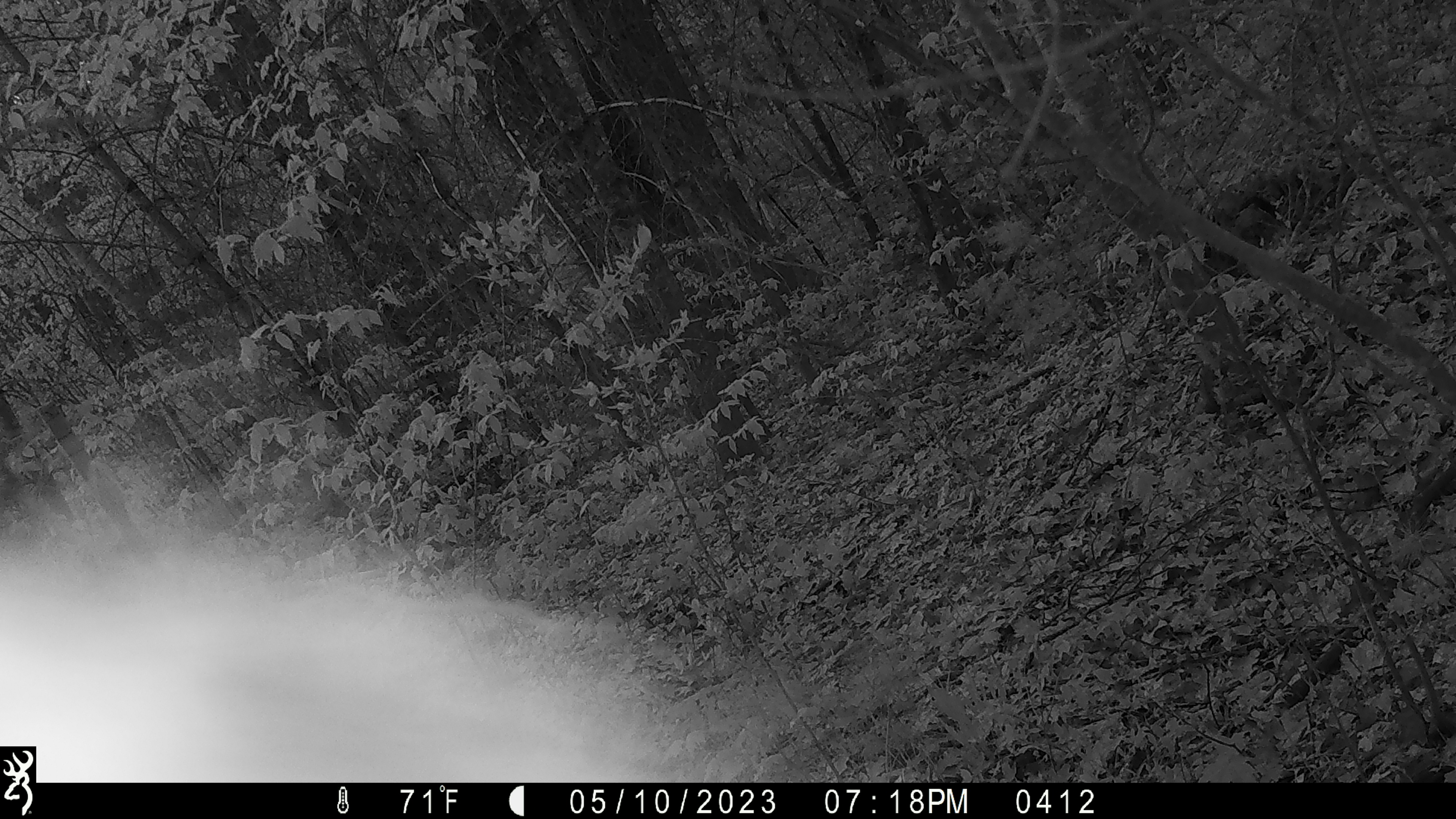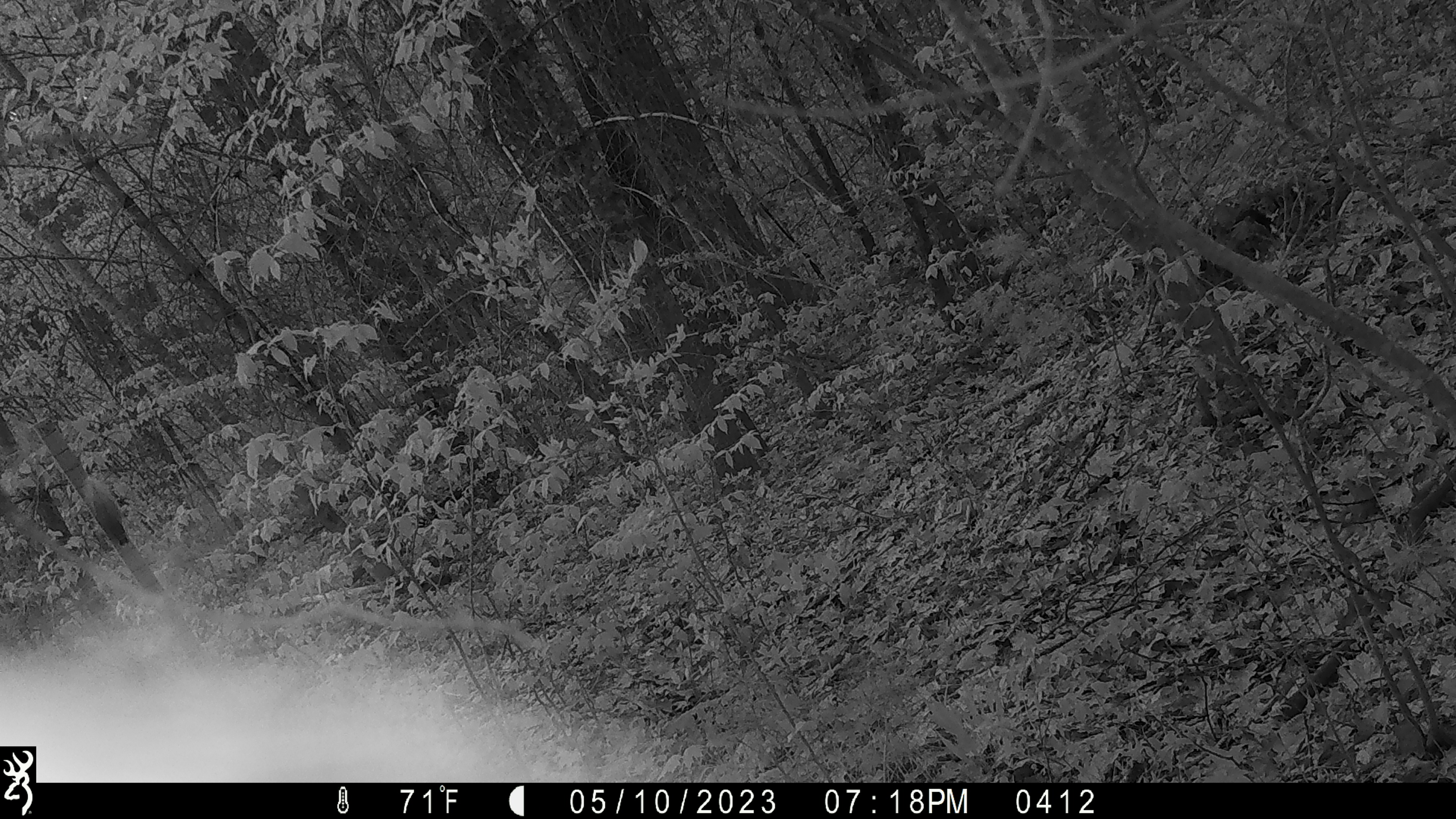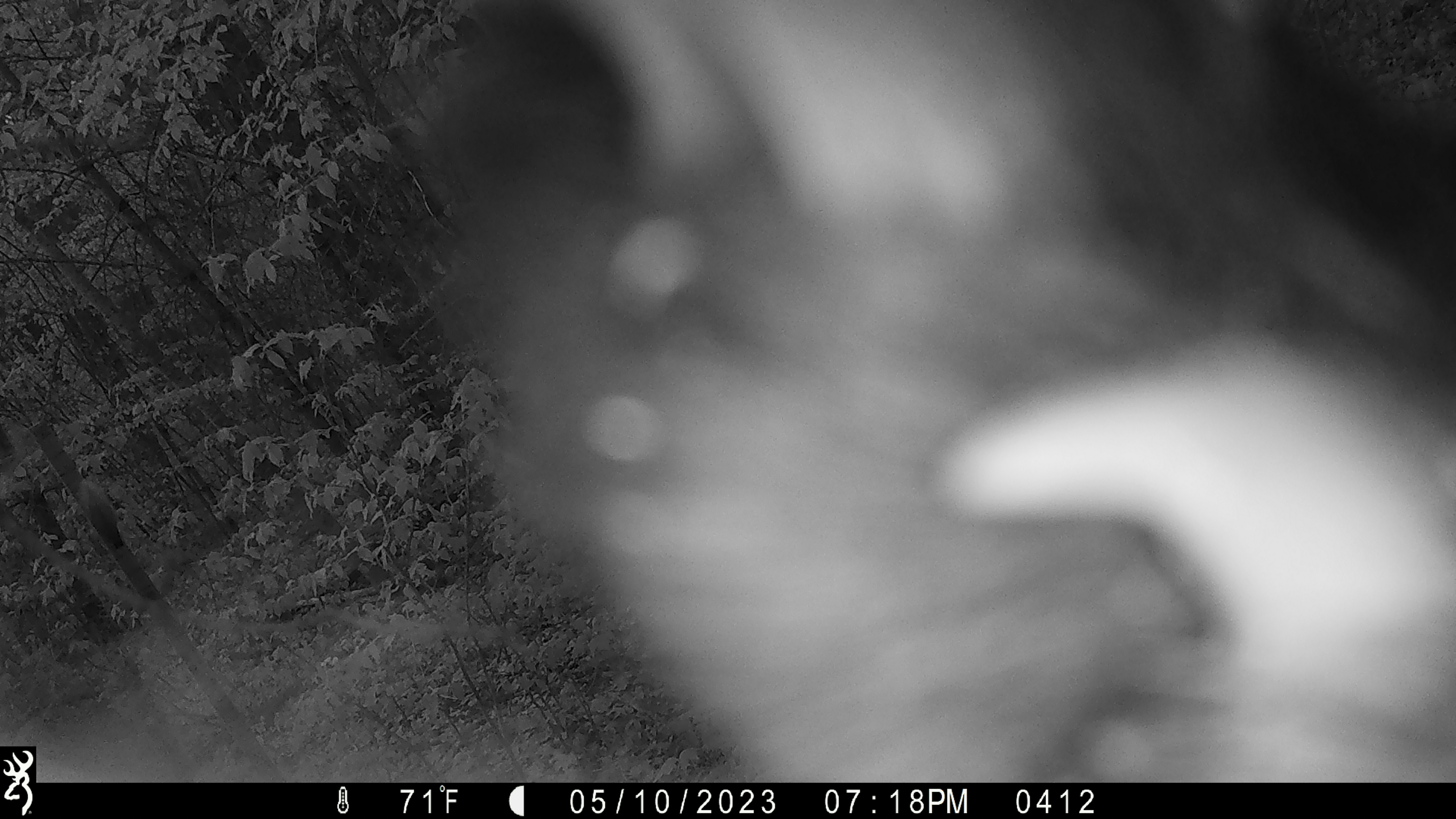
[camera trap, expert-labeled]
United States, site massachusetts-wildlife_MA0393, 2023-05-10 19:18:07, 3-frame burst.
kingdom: Animalia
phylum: Chordata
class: Mammalia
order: Carnivora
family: Ursidae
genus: Ursus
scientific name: Ursus americanus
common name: black bear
Black bear (Ursus americanus).